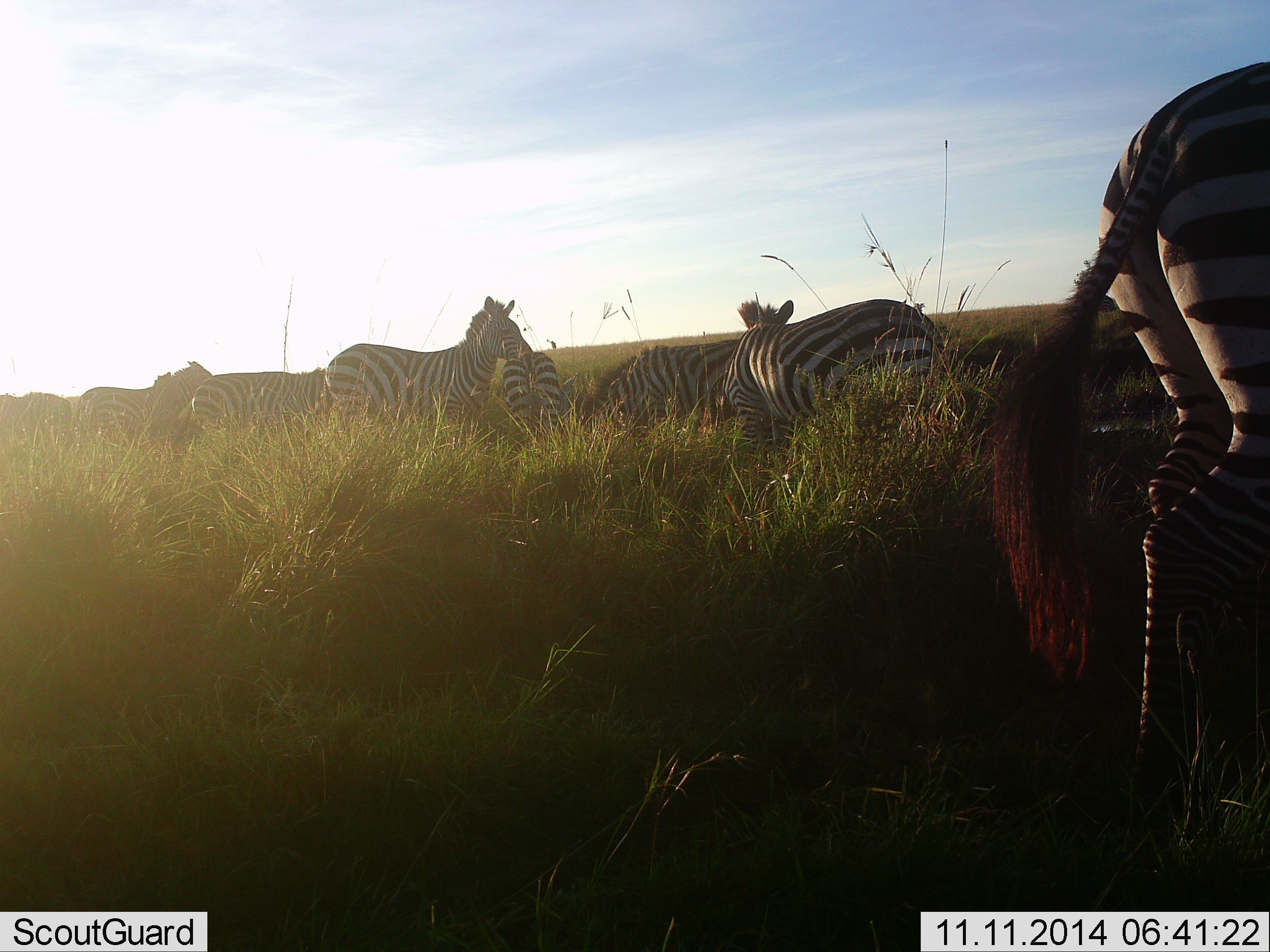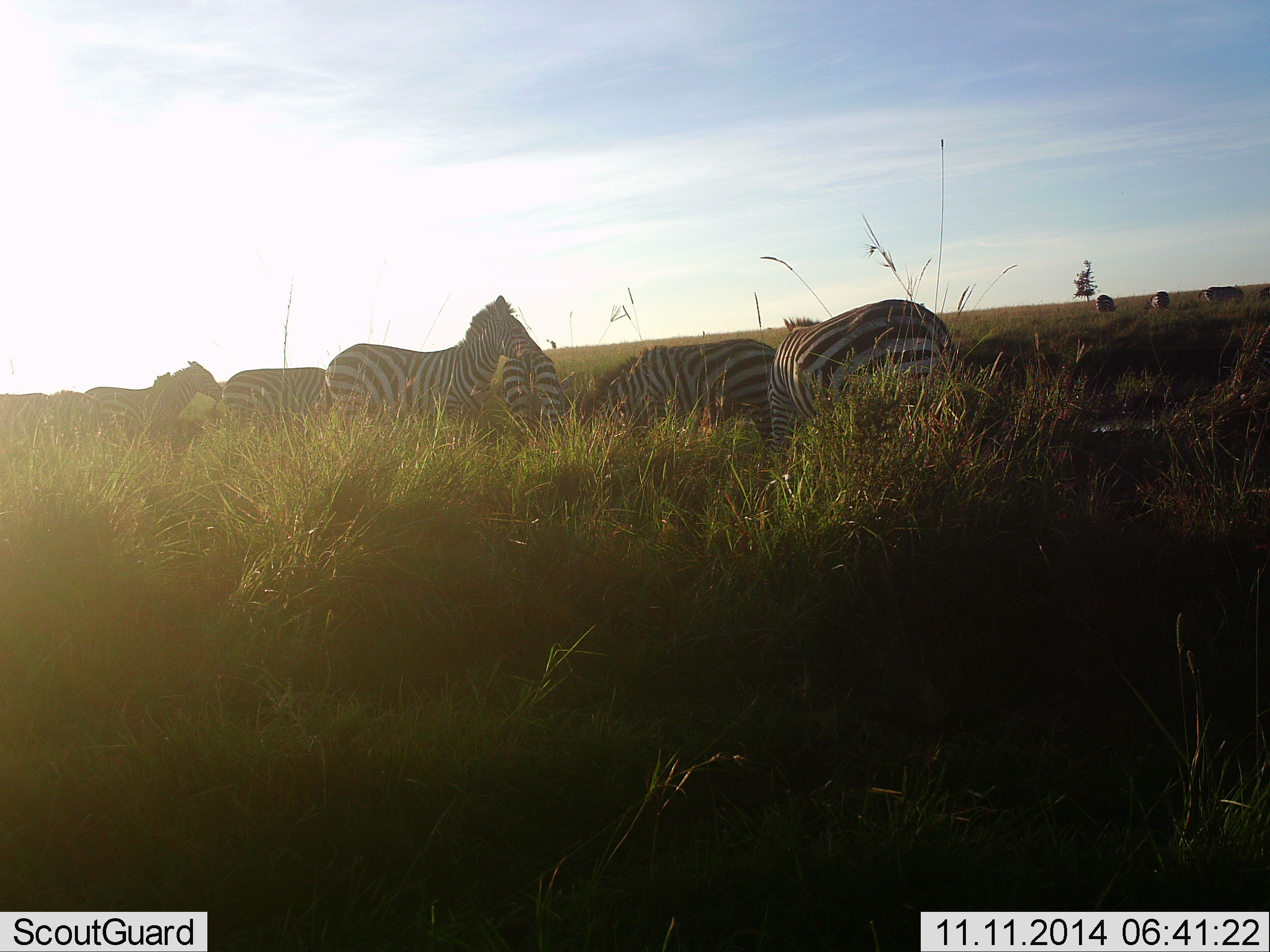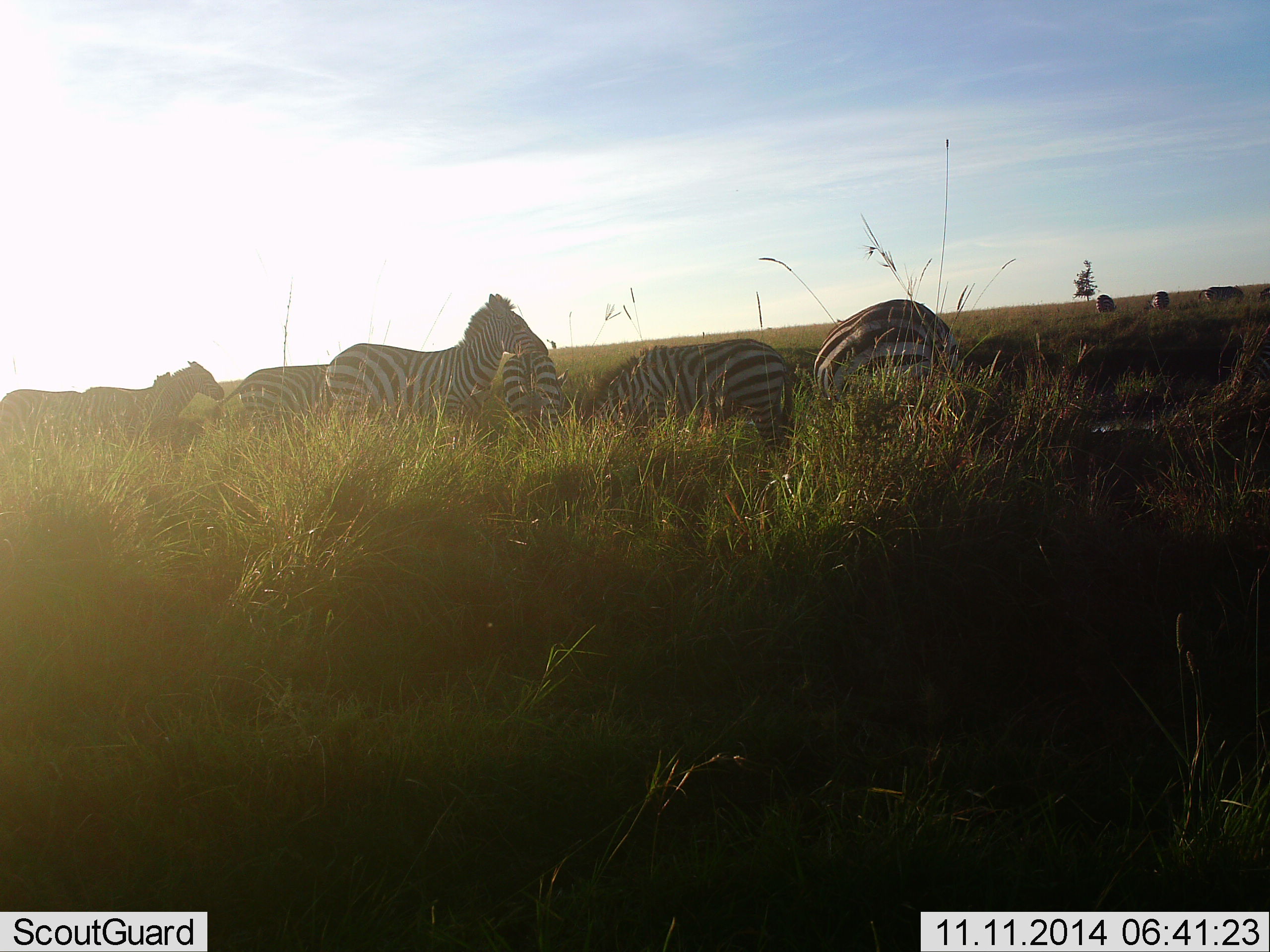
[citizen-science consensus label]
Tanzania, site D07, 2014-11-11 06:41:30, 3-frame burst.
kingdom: Animalia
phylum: Chordata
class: Mammalia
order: Perissodactyla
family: Equidae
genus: Equus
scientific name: Equus quagga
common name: plains zebra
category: zebra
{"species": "zebra (plains zebra) (Equus quagga)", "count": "10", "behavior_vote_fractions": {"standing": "80%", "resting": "20%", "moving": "60%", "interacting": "30%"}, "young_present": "0%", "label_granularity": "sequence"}